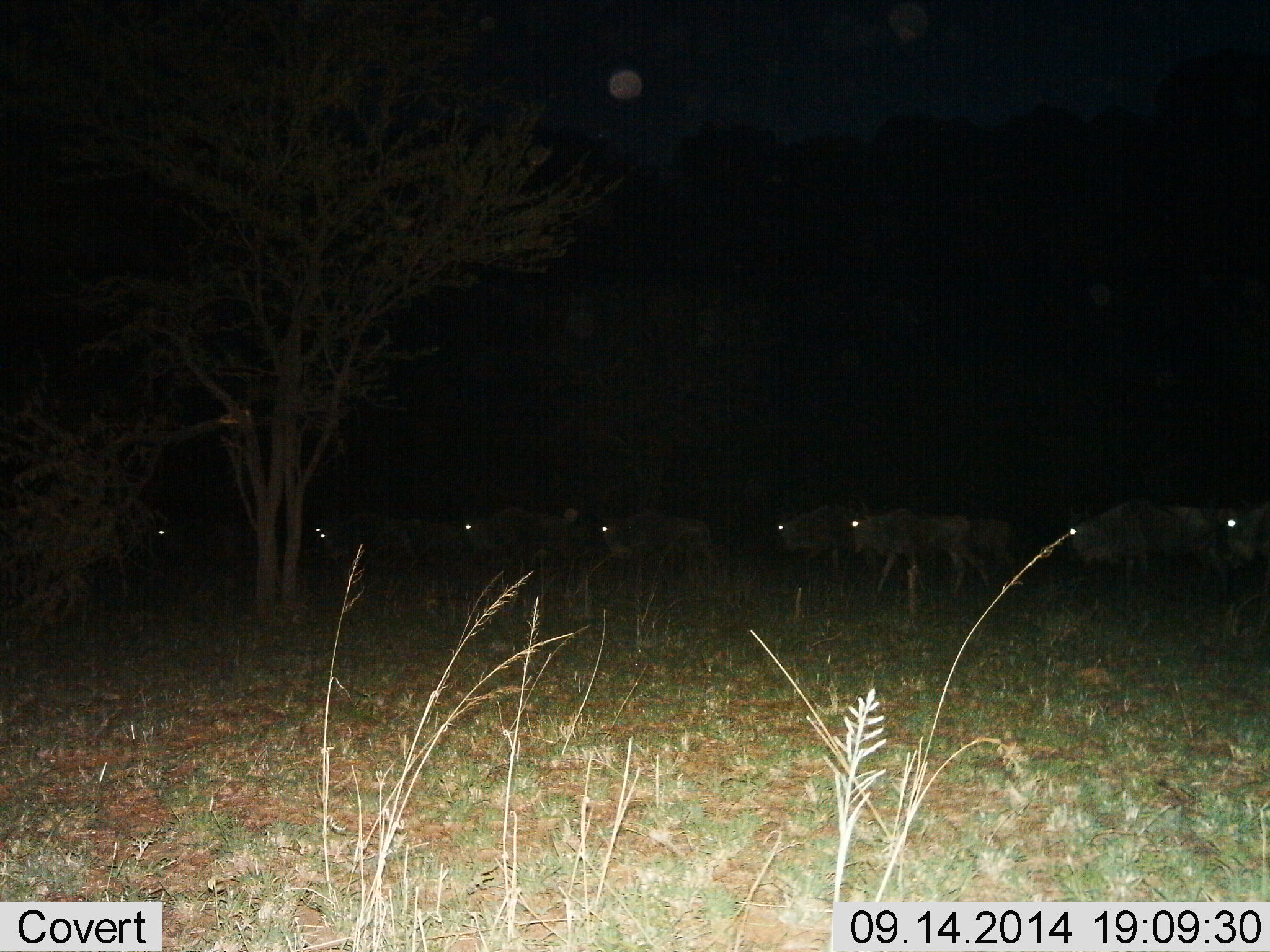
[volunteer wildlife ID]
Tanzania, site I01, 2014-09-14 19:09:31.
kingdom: Animalia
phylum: Chordata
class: Mammalia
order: Artiodactyla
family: Bovidae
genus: Connochaetes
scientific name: Connochaetes taurinus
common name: blue wildebeest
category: wildebeest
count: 10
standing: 10%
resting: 0%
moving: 100%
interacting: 0%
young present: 0%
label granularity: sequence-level